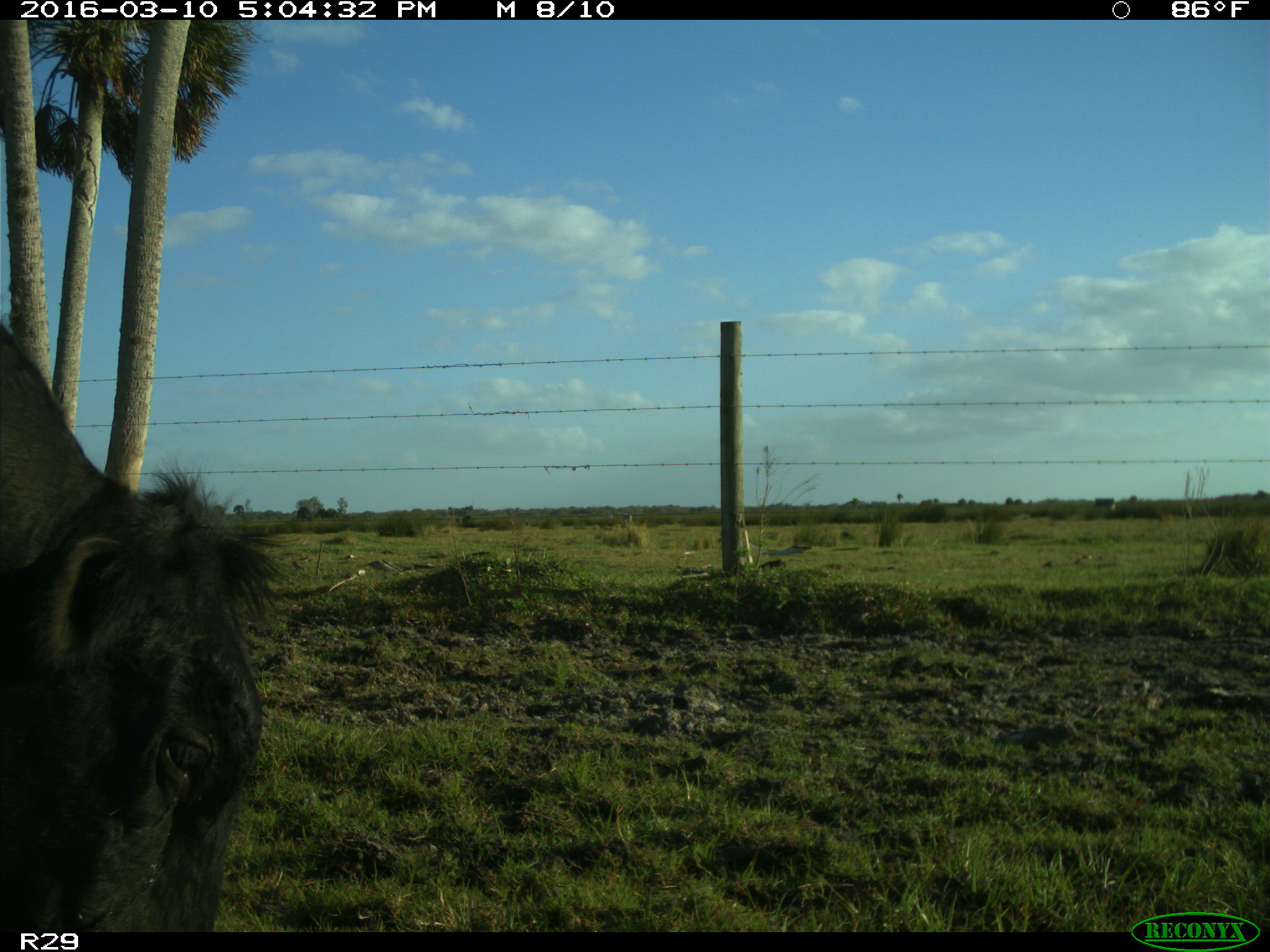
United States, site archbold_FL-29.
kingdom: Animalia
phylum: Chordata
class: Mammalia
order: Artiodactyla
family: Bovidae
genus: Bos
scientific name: Bos taurus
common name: domestic cow